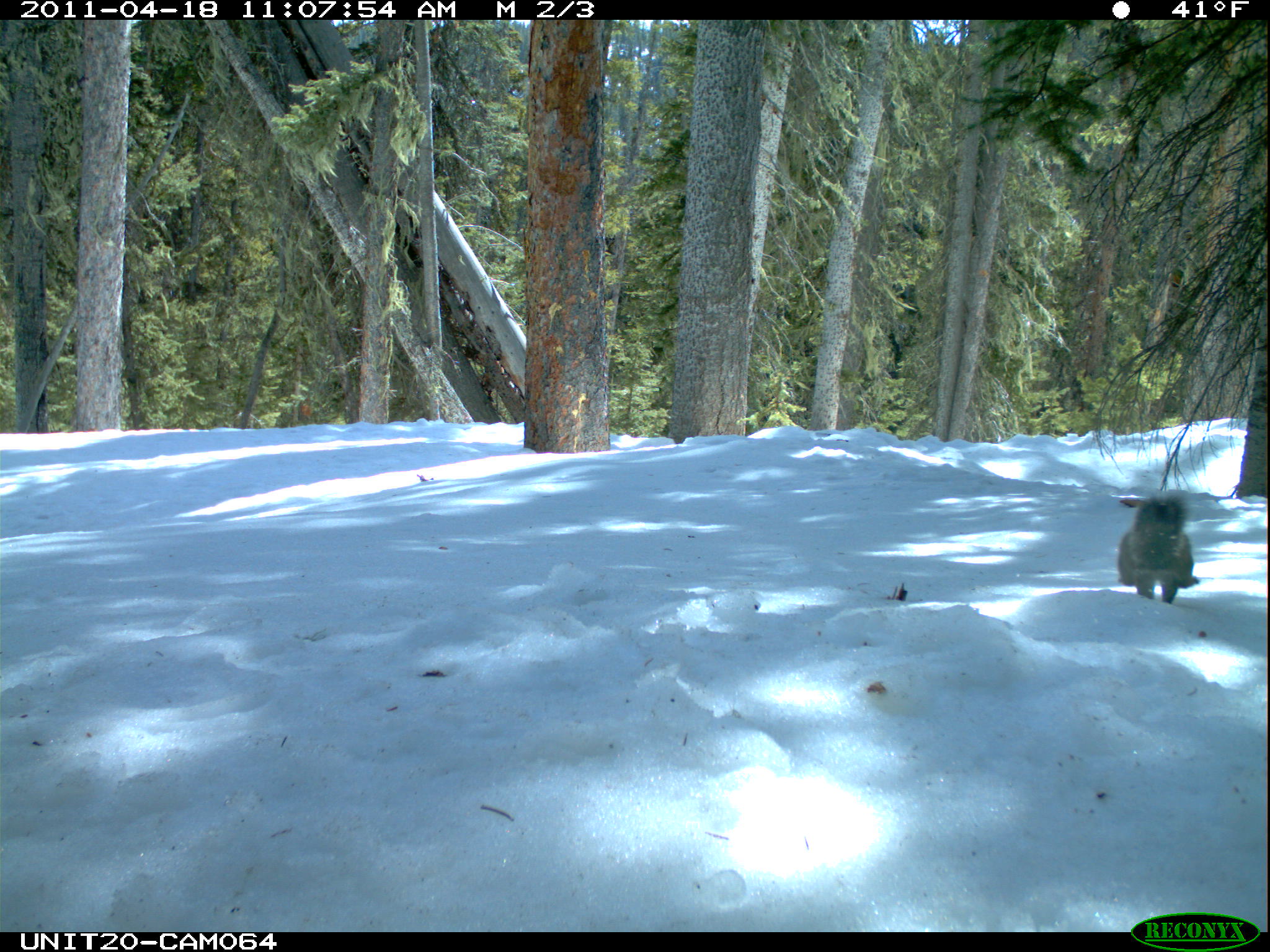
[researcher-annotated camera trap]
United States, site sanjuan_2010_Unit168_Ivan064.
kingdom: Animalia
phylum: Chordata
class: Mammalia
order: Rodentia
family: Sciuridae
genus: Tamiasciurus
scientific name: Tamiasciurus hudsonicus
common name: american red squirrel